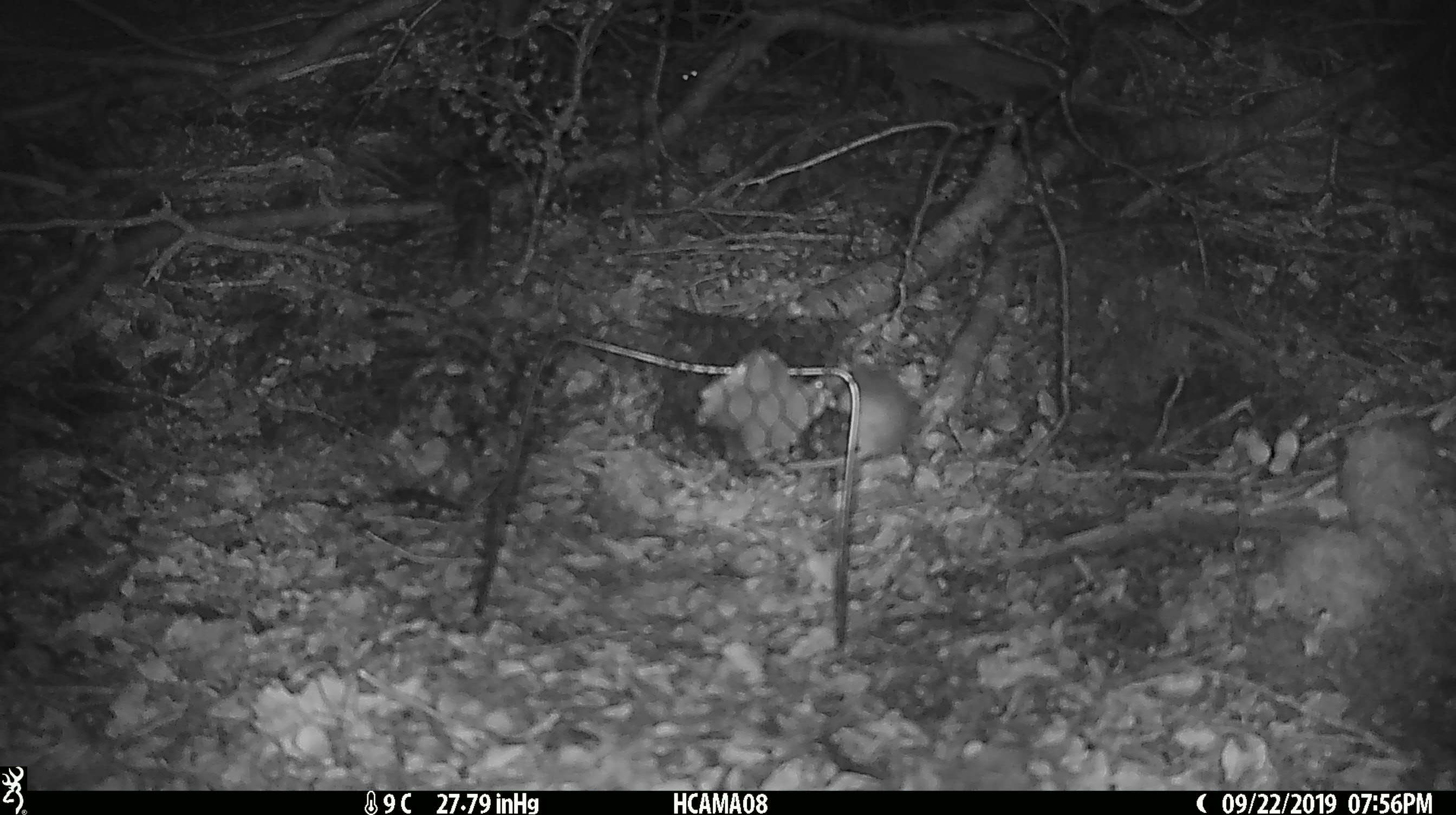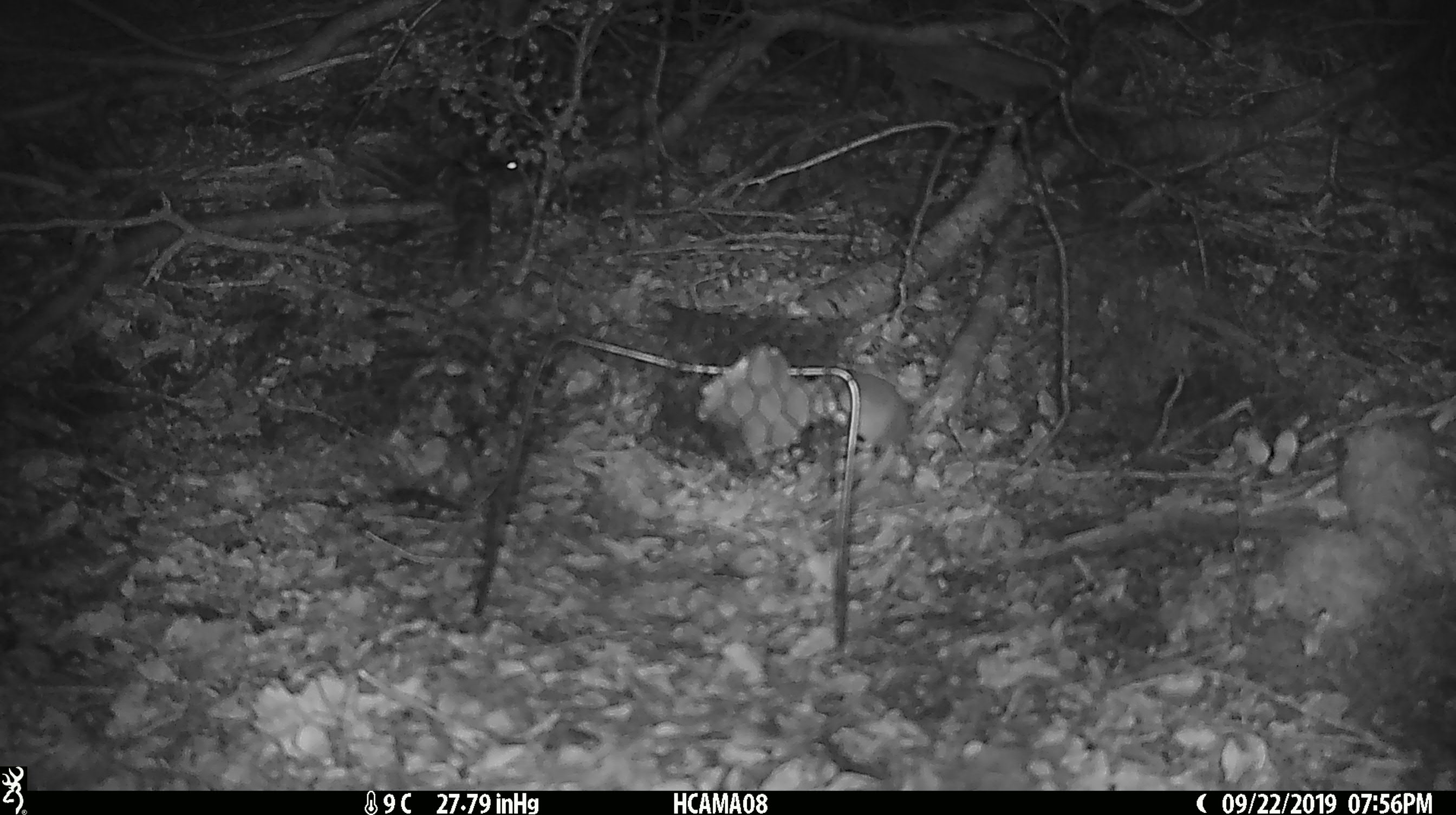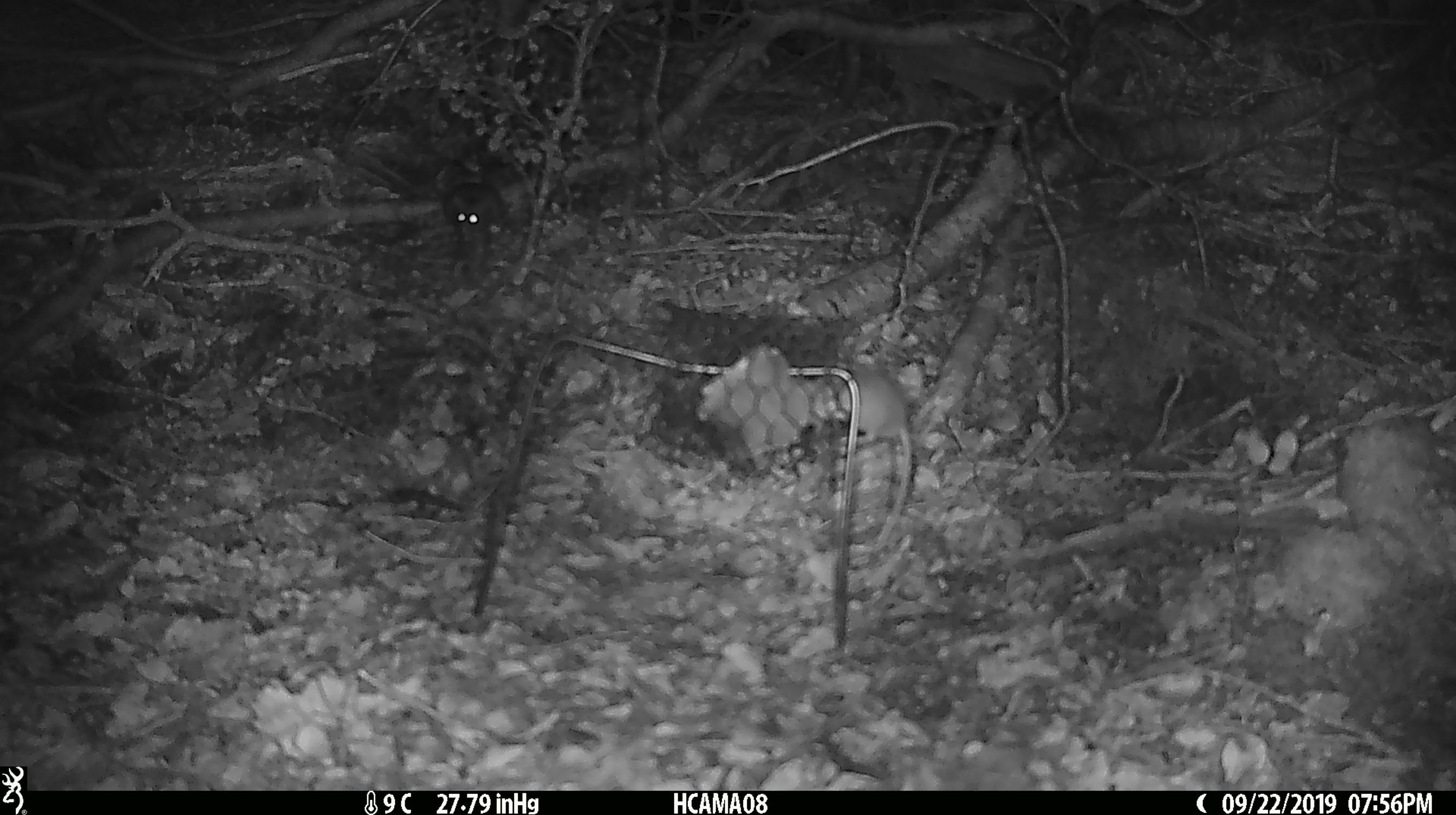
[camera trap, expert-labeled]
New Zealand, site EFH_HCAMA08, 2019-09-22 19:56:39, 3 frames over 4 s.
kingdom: Animalia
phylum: Chordata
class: Mammalia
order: Rodentia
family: Muridae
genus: Mus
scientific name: Mus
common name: mouse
Mouse (Mus).